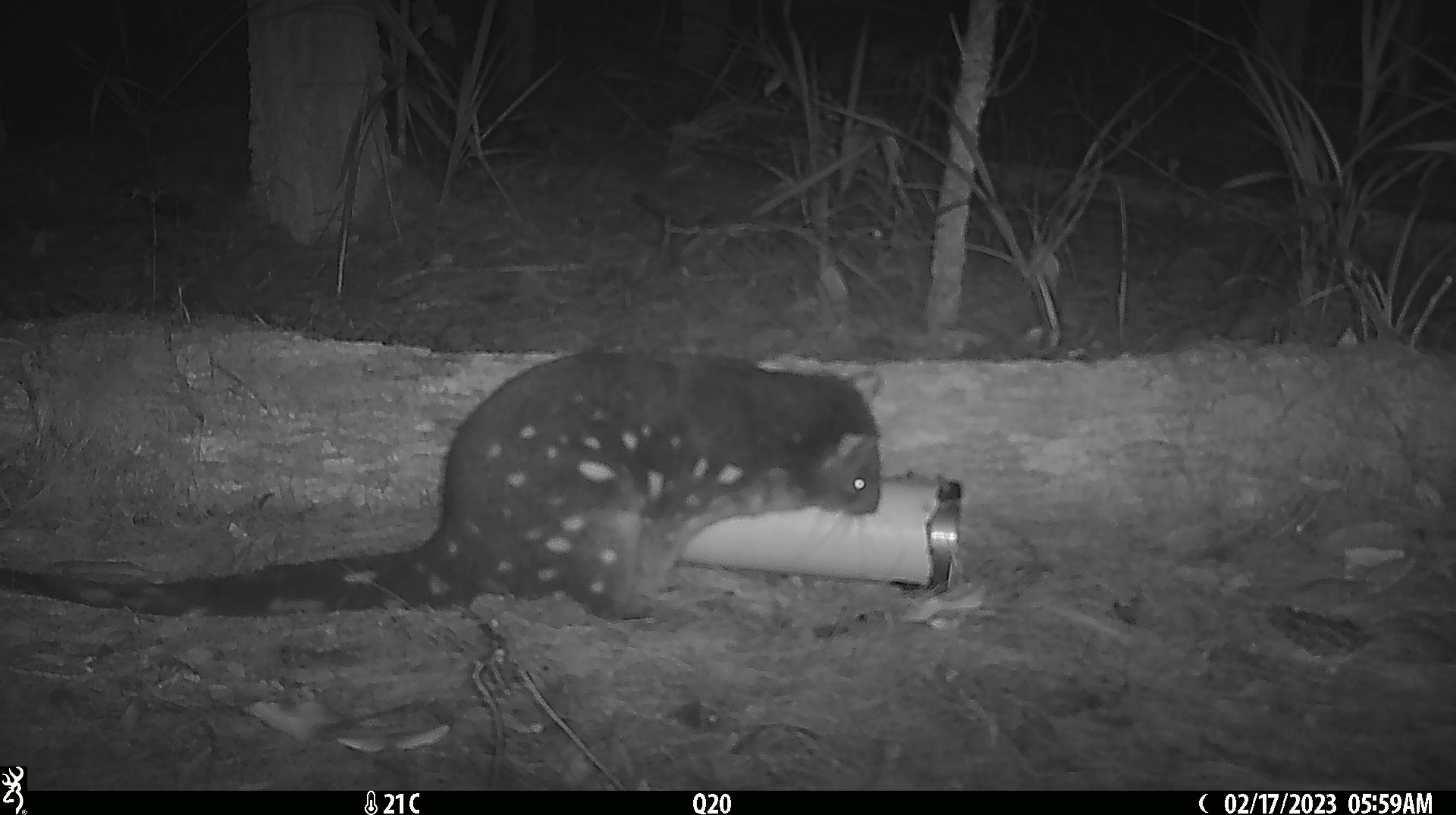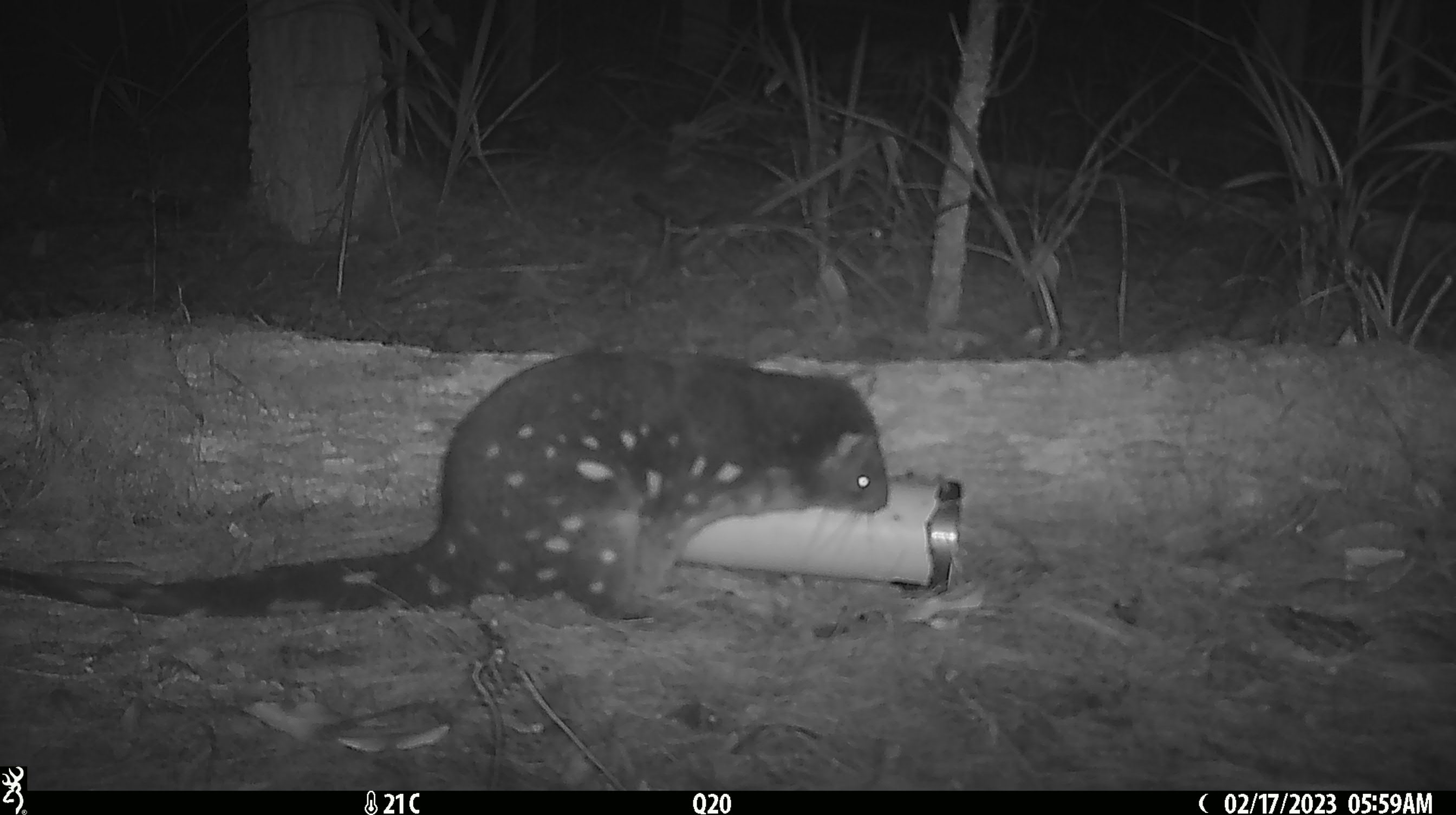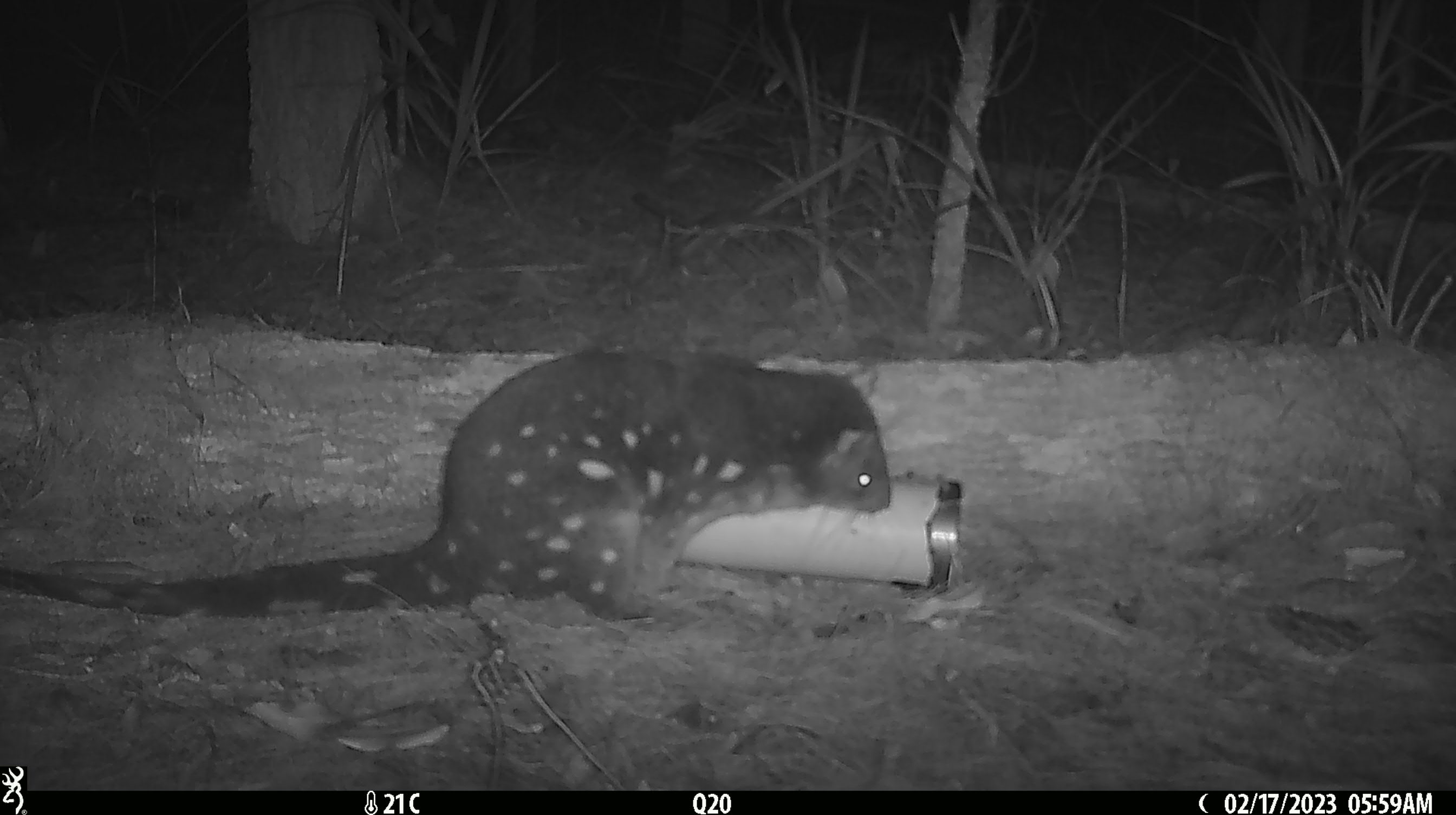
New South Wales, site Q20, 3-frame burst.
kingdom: Animalia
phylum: Chordata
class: Mammalia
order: Dasyuromorphia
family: Dasyuridae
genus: Dasyurus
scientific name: Dasyurus maculatus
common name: spotted-tailed quoll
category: quoll